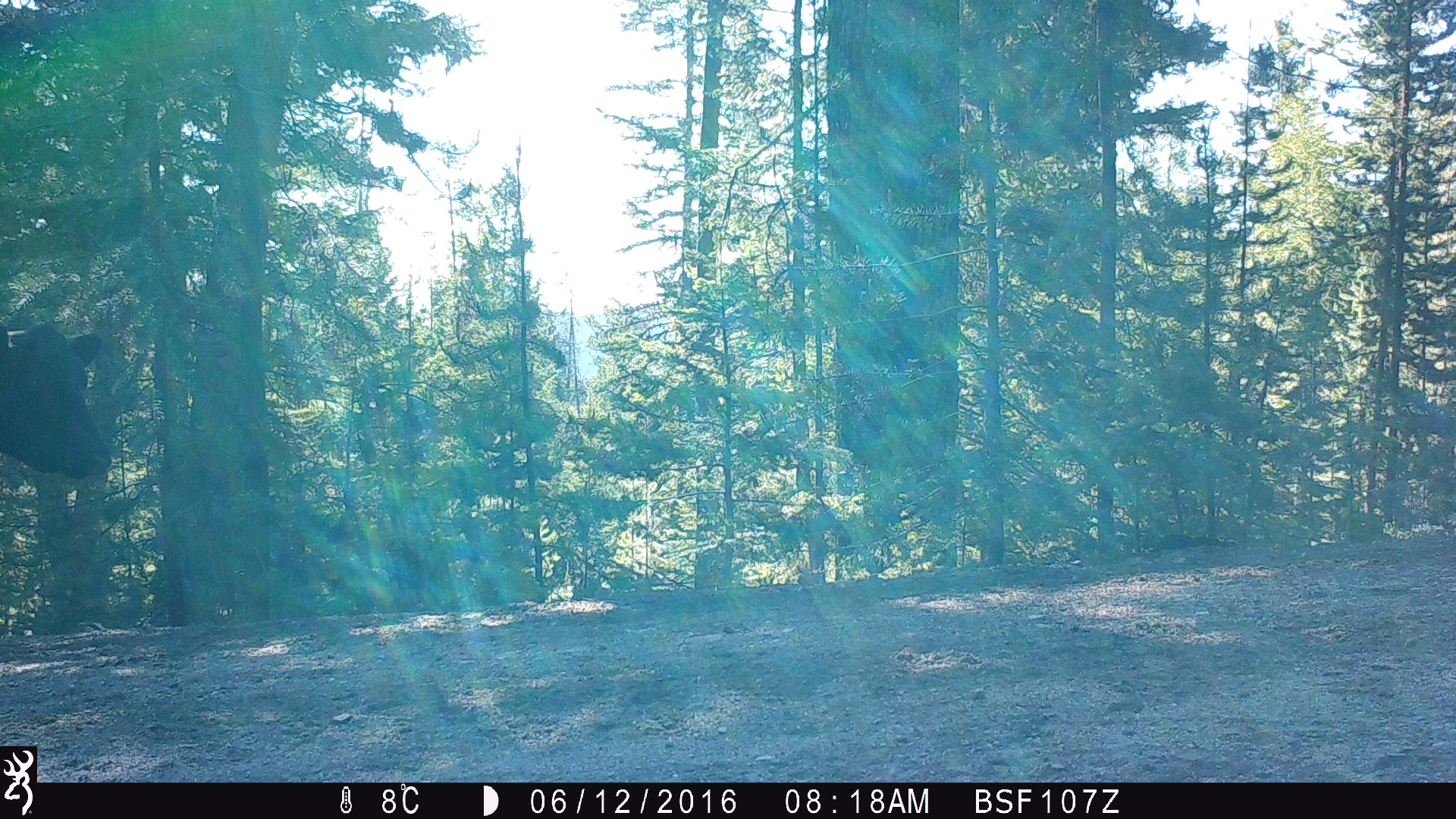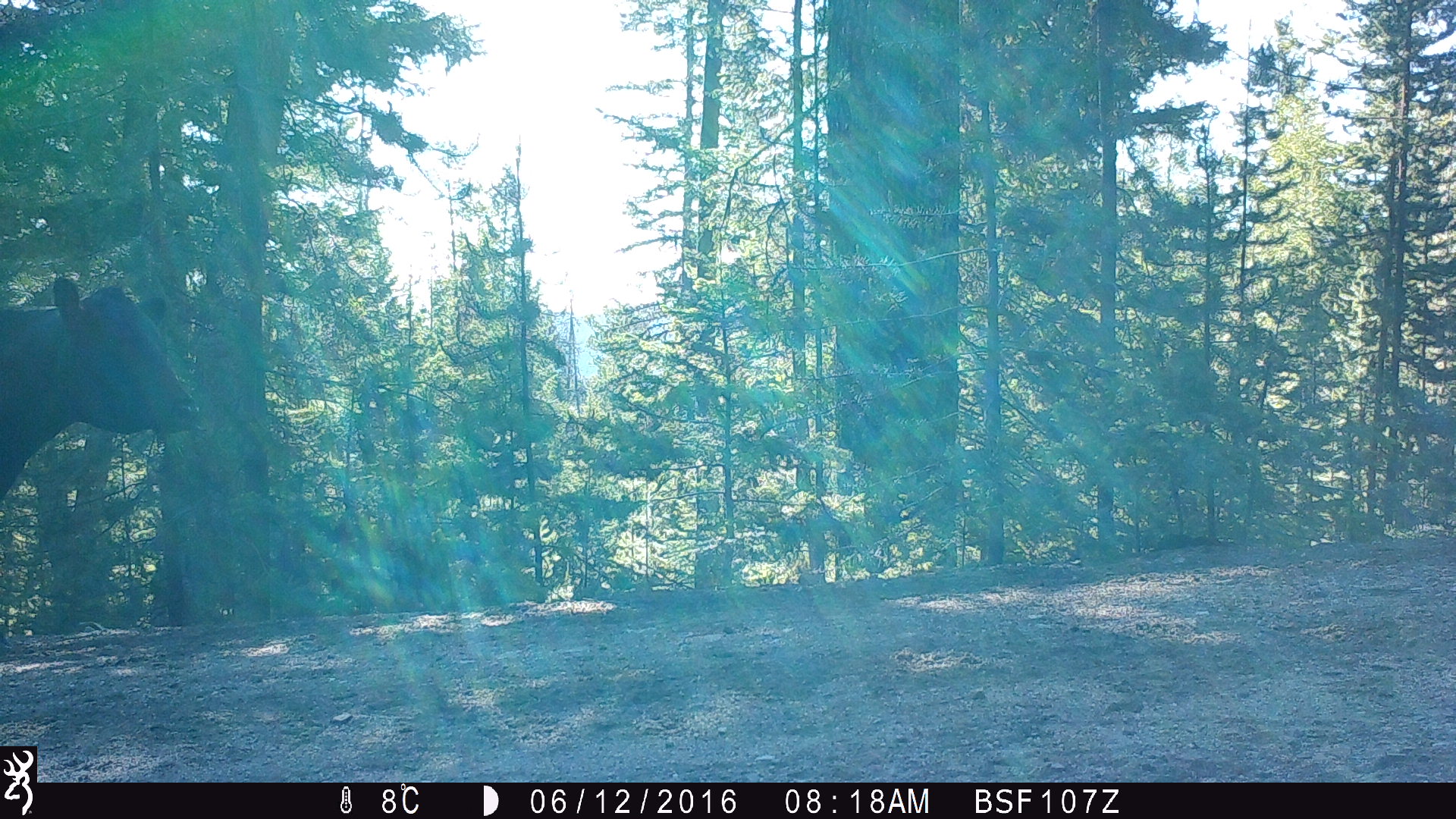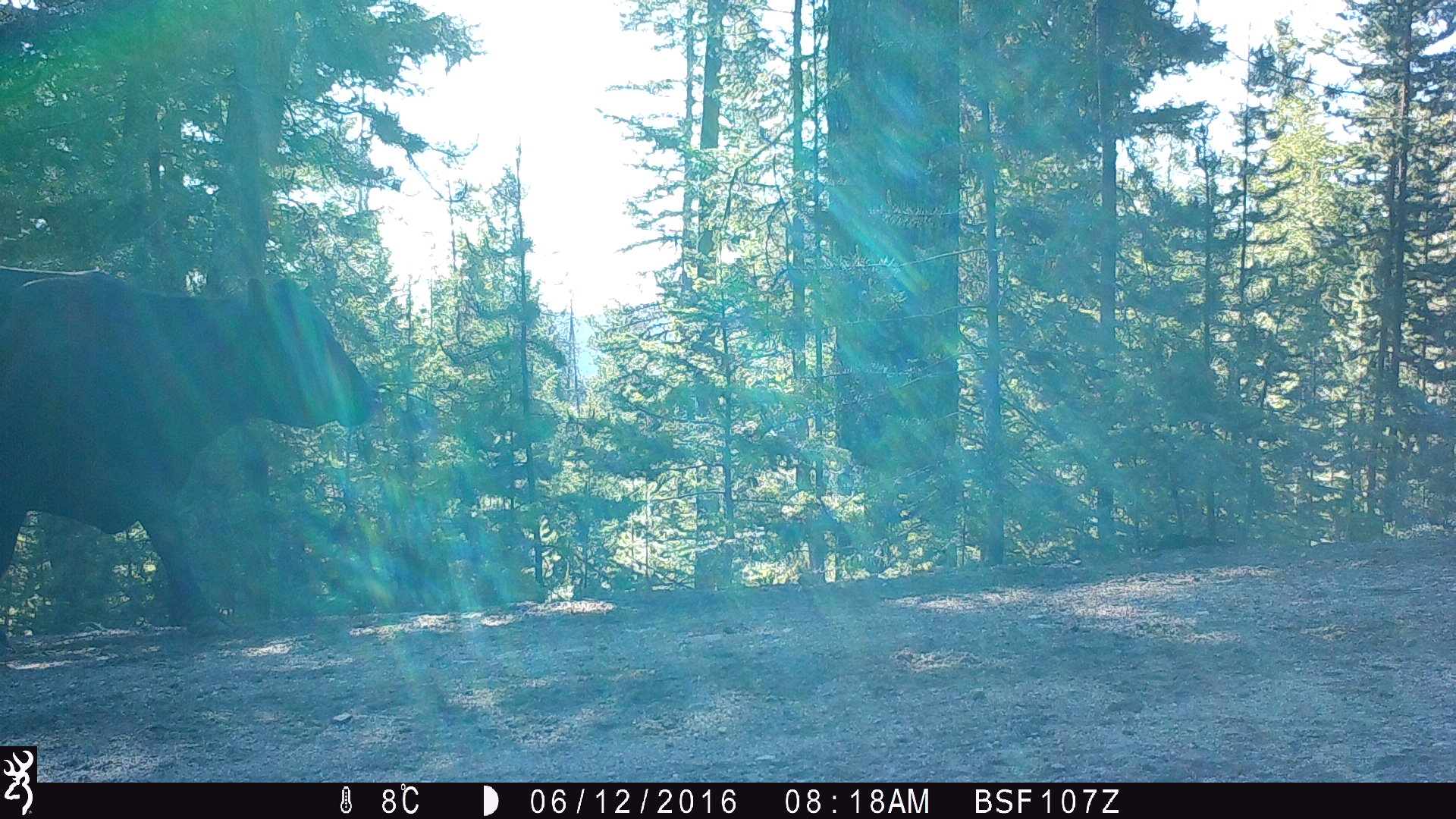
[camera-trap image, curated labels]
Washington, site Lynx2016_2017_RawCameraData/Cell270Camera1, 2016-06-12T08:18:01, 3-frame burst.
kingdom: Animalia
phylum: Chordata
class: Mammalia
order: Artiodactyla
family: Bovidae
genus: Bos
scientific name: Bos taurus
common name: domestic cattle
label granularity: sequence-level